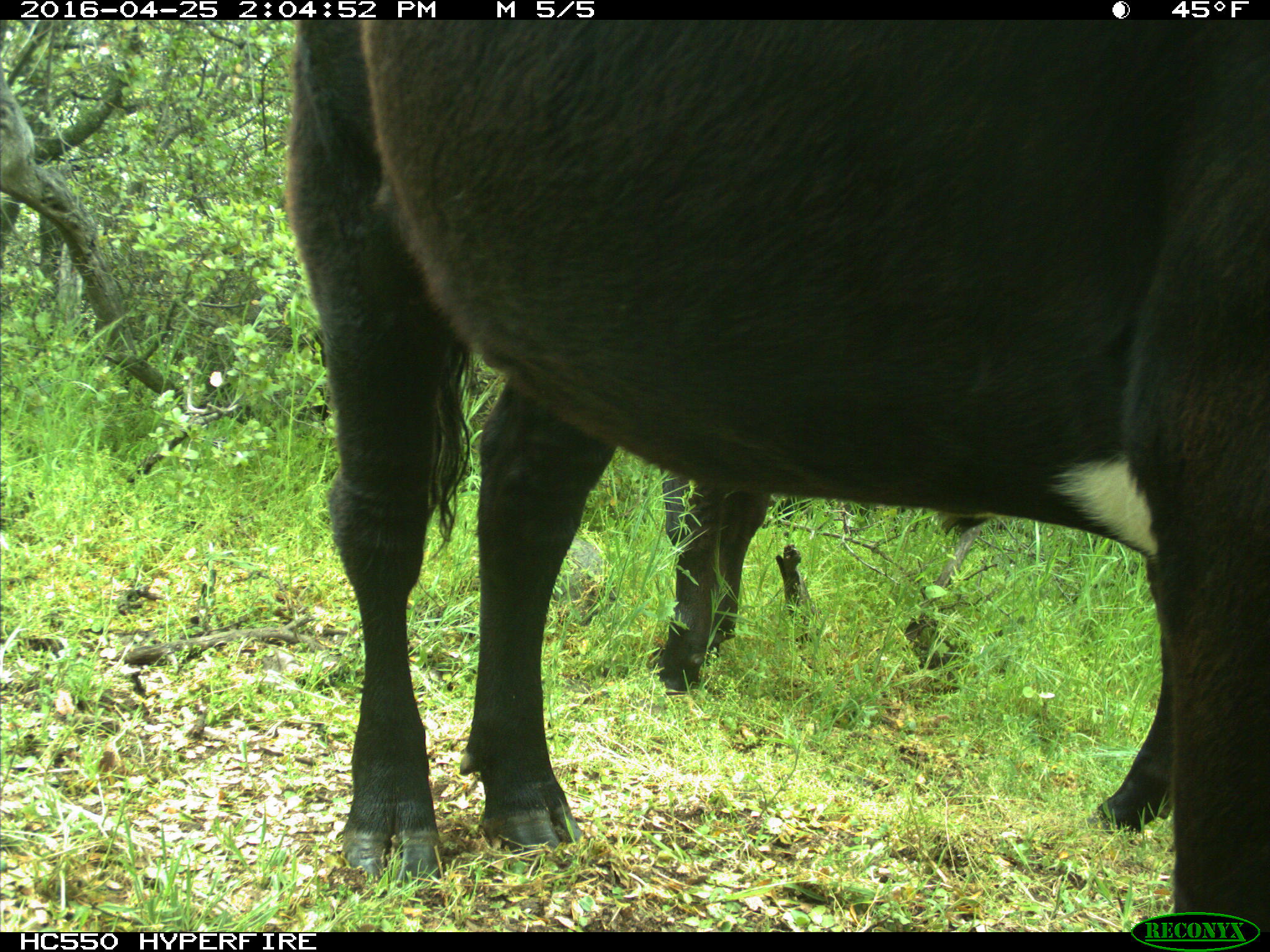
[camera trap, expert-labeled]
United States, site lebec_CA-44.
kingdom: Animalia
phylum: Chordata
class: Mammalia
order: Artiodactyla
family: Bovidae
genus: Bos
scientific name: Bos taurus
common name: domestic cow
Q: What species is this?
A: Bos taurus (domestic cow).